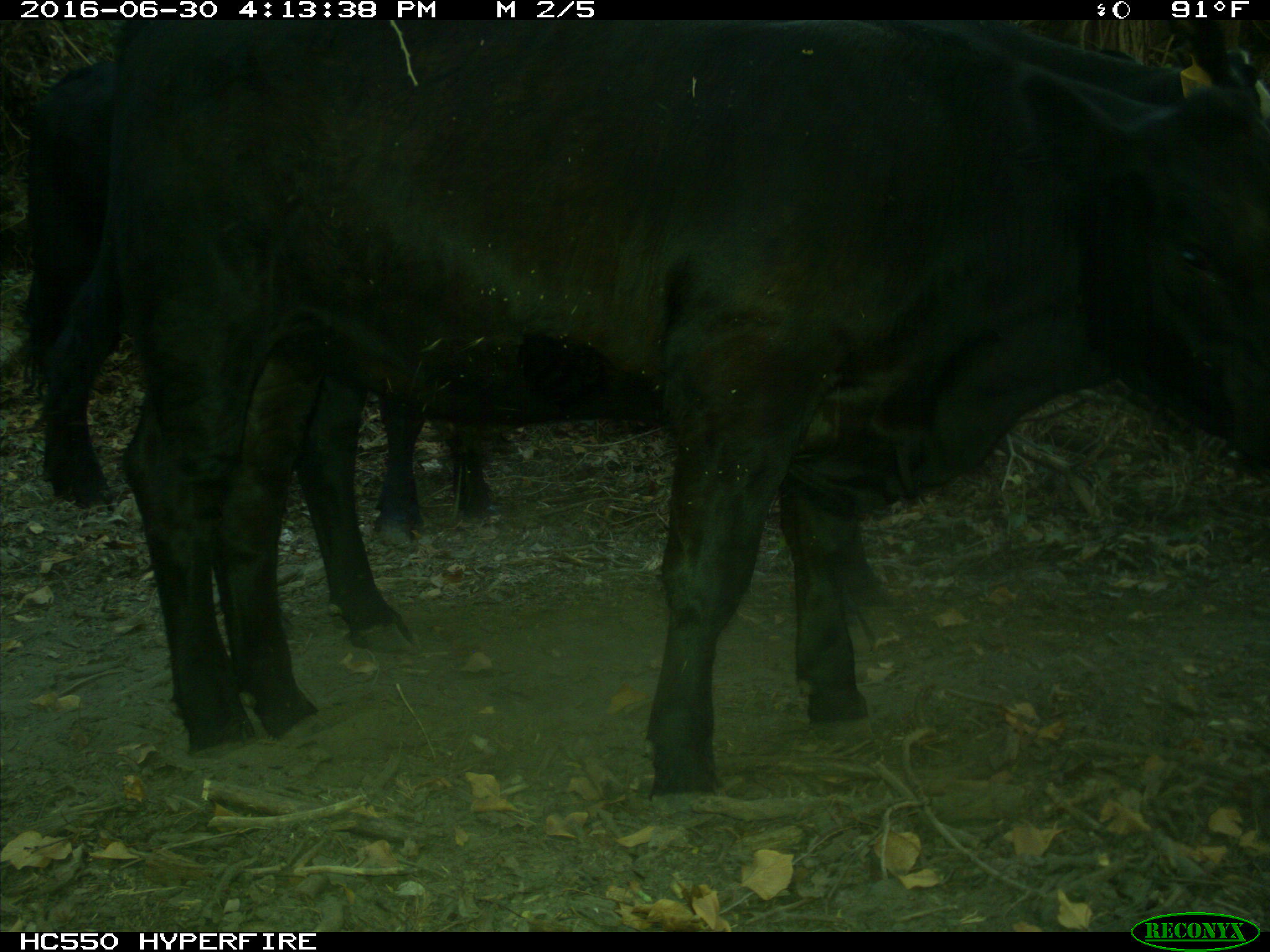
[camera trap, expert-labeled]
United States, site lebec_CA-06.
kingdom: Animalia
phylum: Chordata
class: Mammalia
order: Artiodactyla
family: Bovidae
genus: Bos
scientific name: Bos taurus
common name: domestic cow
Bos taurus (domestic cow).